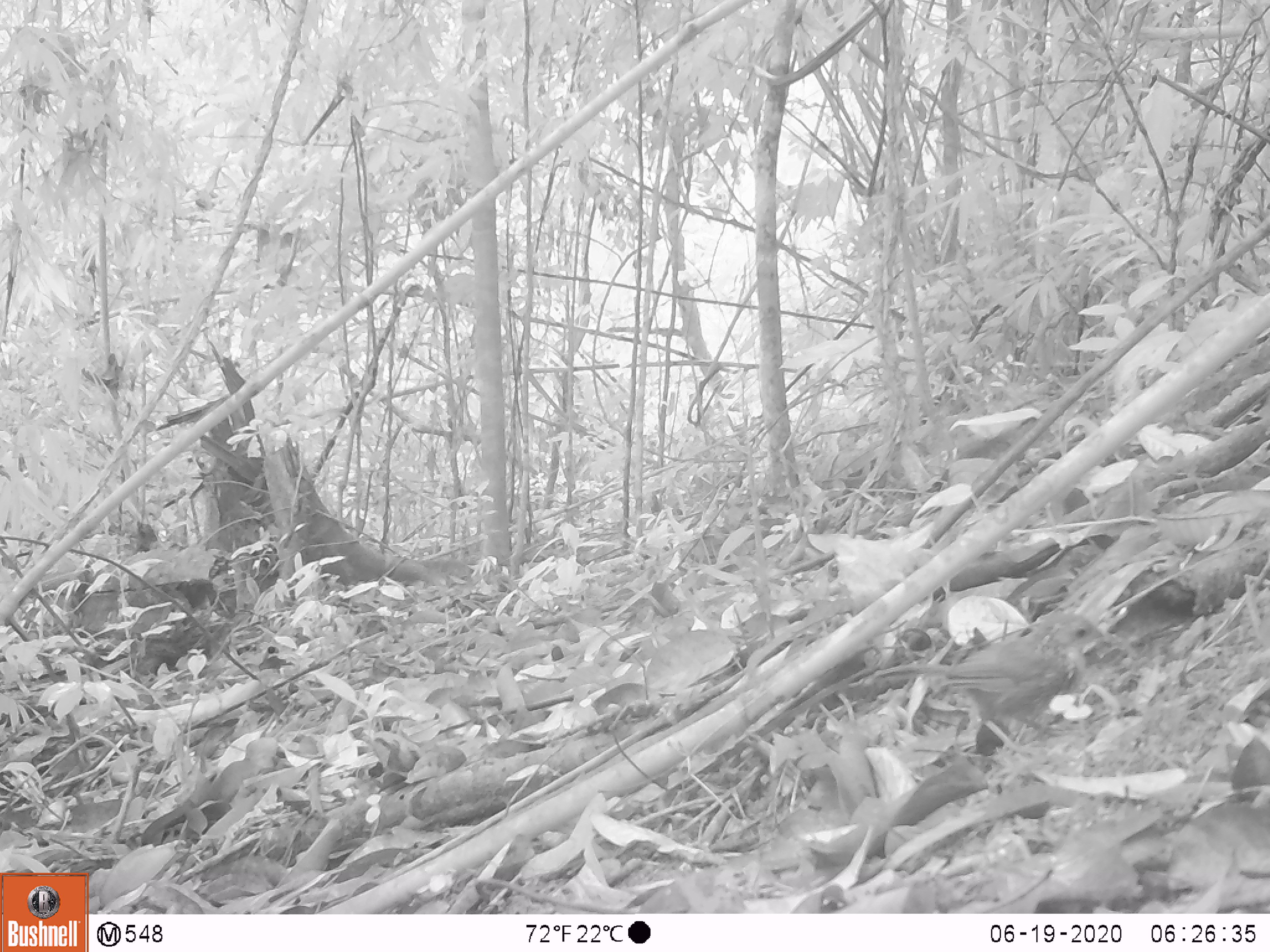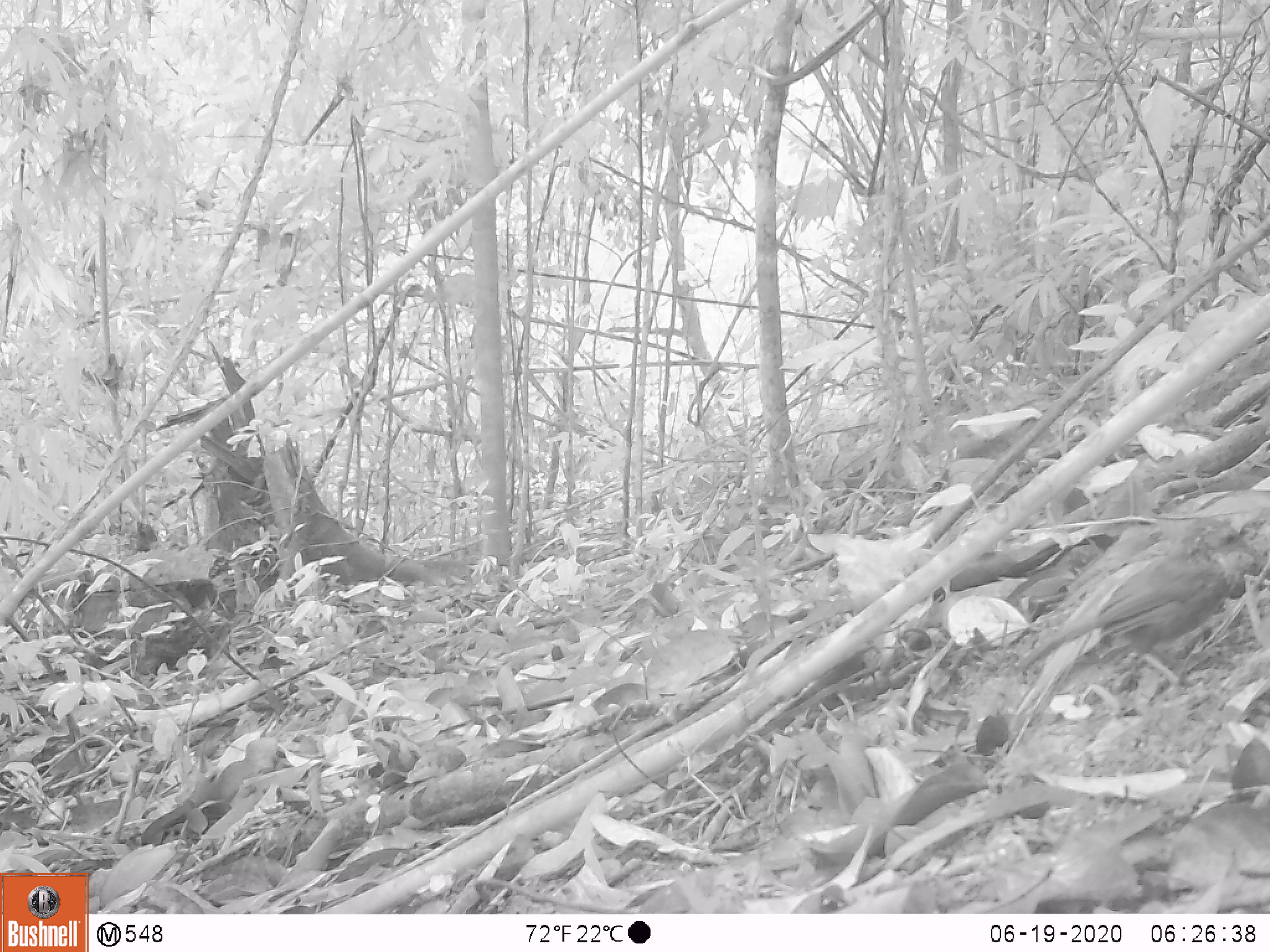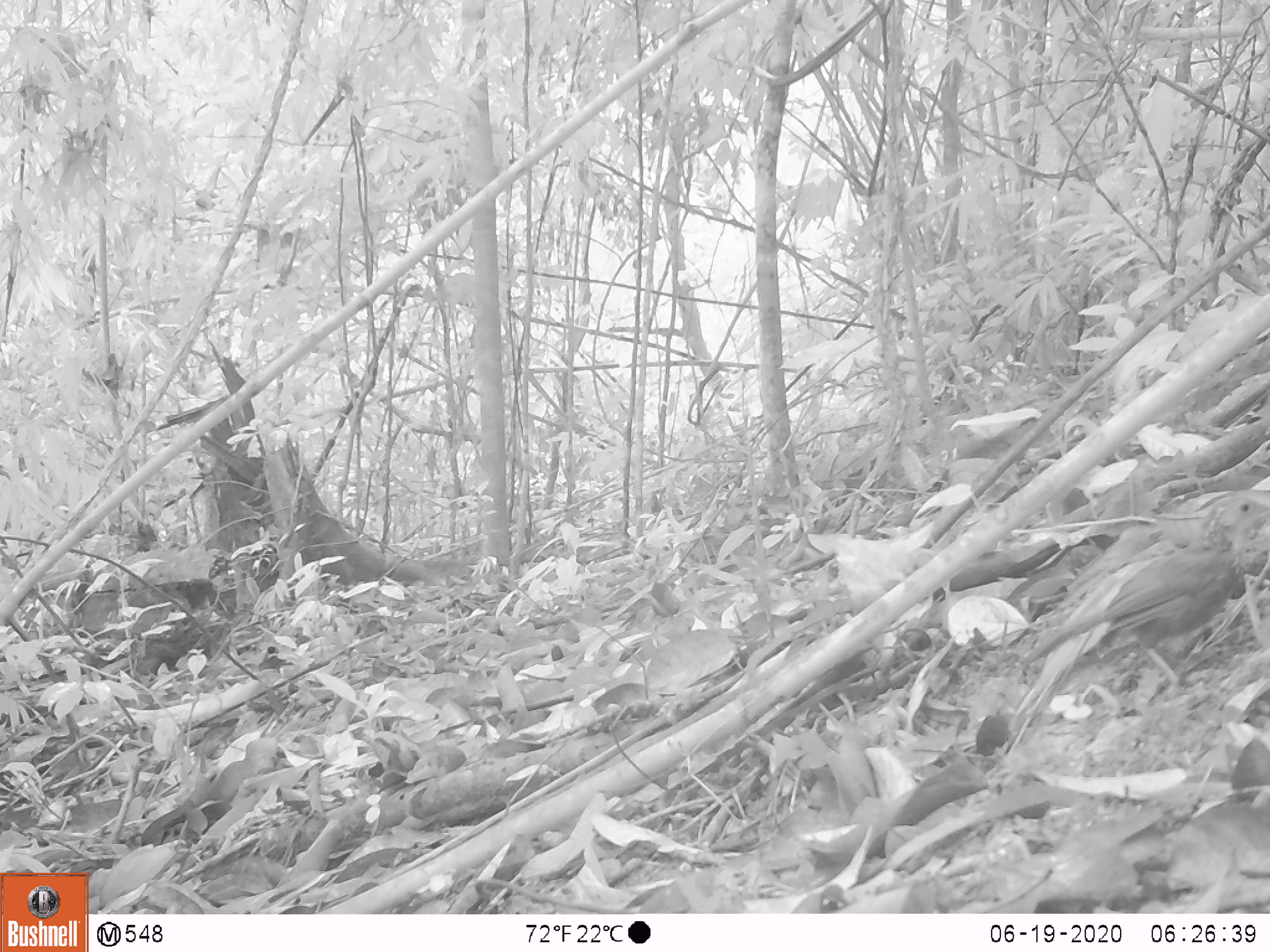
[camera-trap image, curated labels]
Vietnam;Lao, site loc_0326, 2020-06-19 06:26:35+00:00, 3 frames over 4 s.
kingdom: Animalia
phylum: Chordata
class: Aves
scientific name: Aves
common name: bird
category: unidentified bird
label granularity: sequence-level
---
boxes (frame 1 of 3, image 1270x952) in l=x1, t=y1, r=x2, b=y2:
unidentified bird: l=872, t=610, r=1132, b=761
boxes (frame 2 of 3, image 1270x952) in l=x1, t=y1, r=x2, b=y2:
unidentified bird: l=1014, t=515, r=1264, b=697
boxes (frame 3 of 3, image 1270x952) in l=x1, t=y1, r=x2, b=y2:
unidentified bird: l=1014, t=488, r=1270, b=697